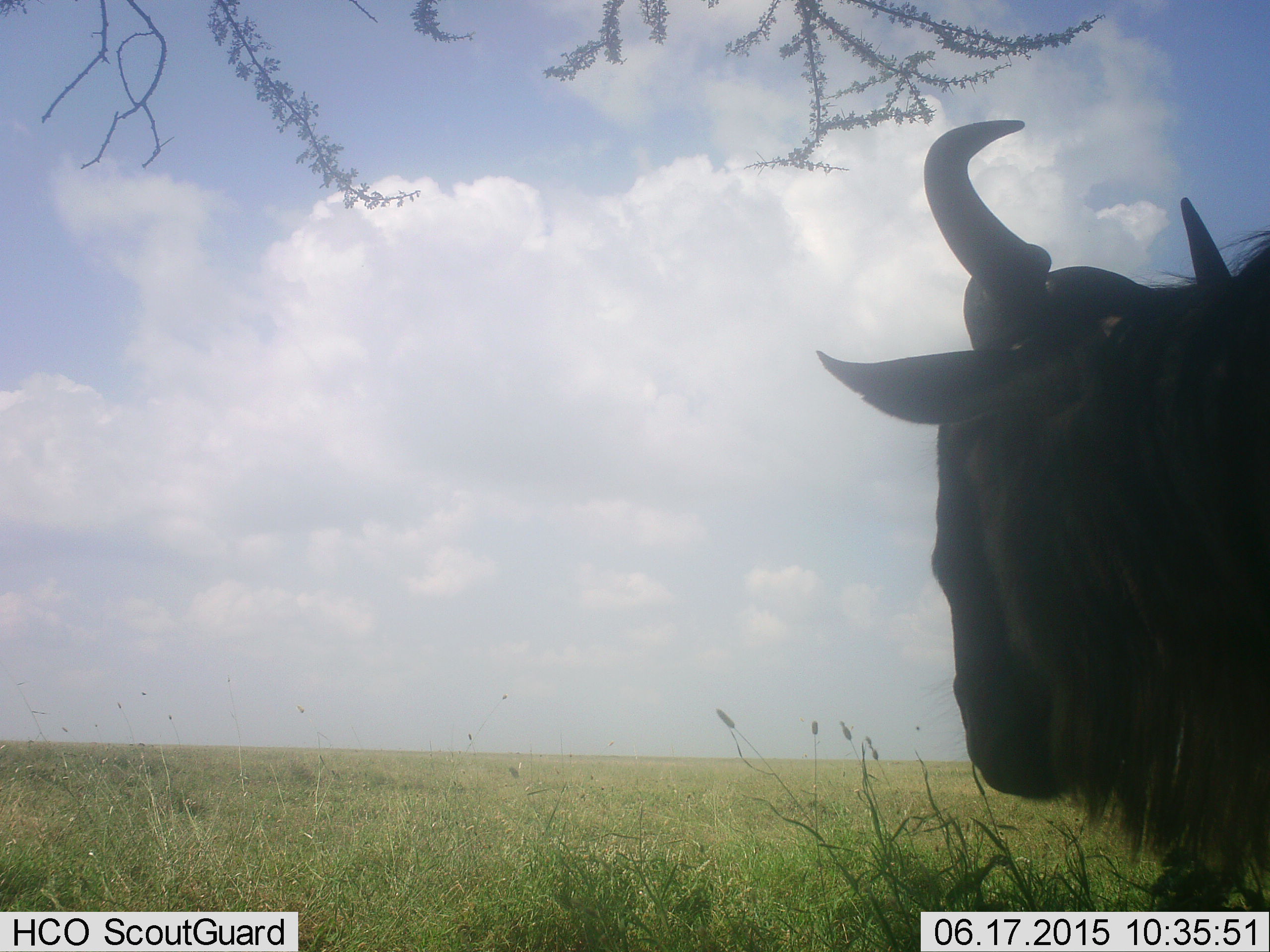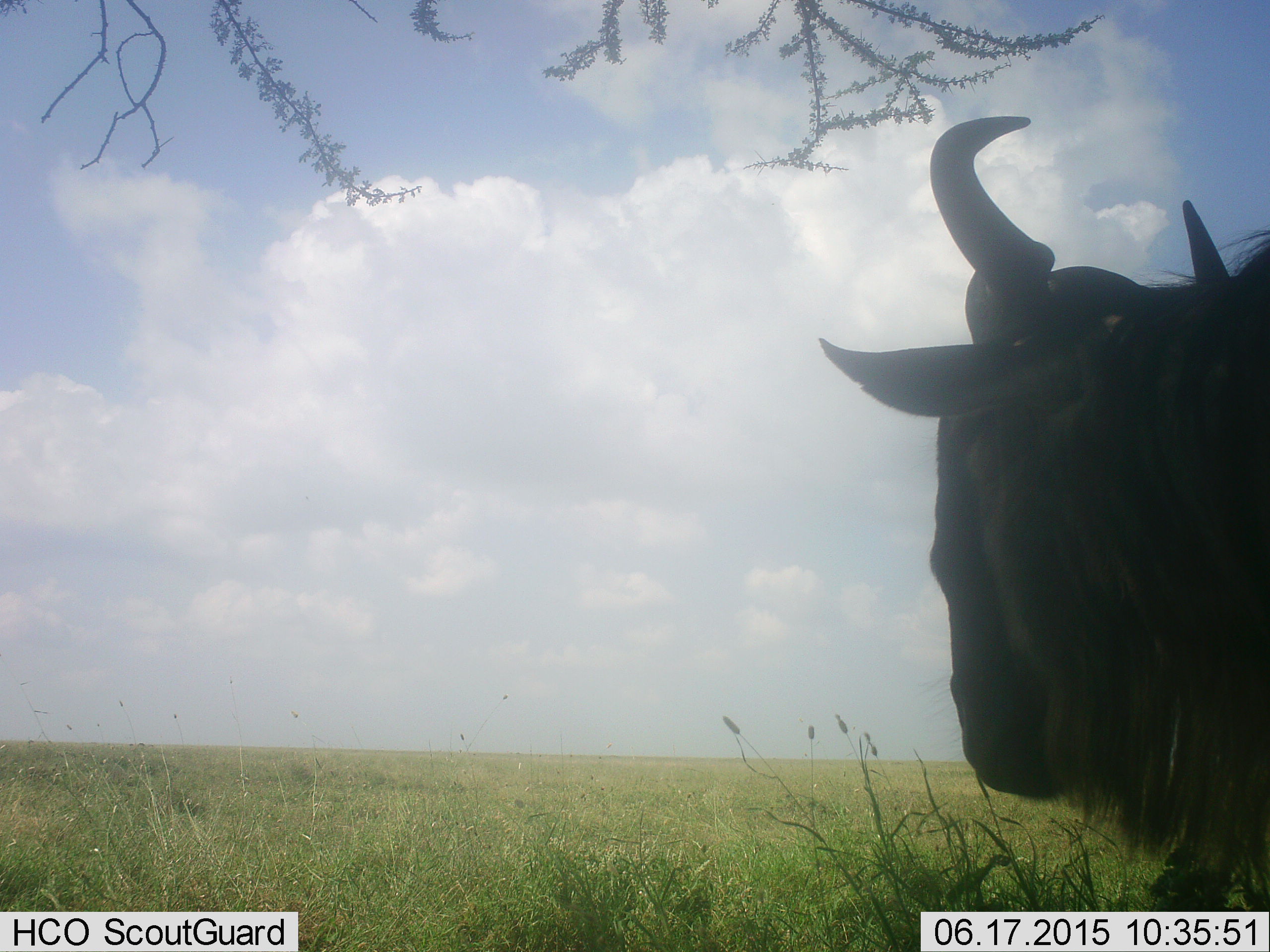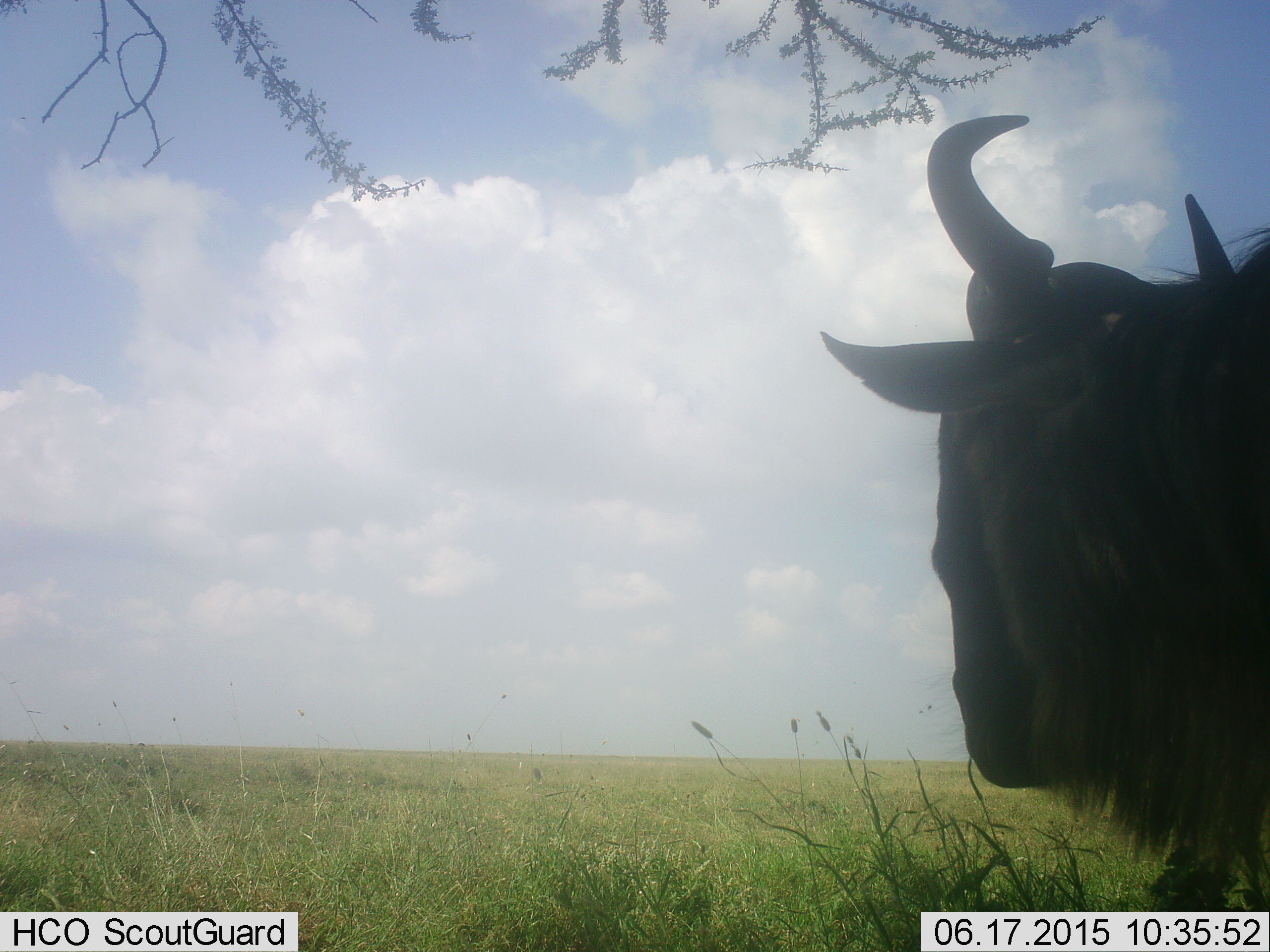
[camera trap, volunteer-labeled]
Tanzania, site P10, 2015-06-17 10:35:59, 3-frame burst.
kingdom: Animalia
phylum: Chordata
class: Mammalia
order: Artiodactyla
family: Bovidae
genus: Connochaetes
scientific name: Connochaetes taurinus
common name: blue wildebeest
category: wildebeest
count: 1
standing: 90%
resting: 10%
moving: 0%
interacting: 0%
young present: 0%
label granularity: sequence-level